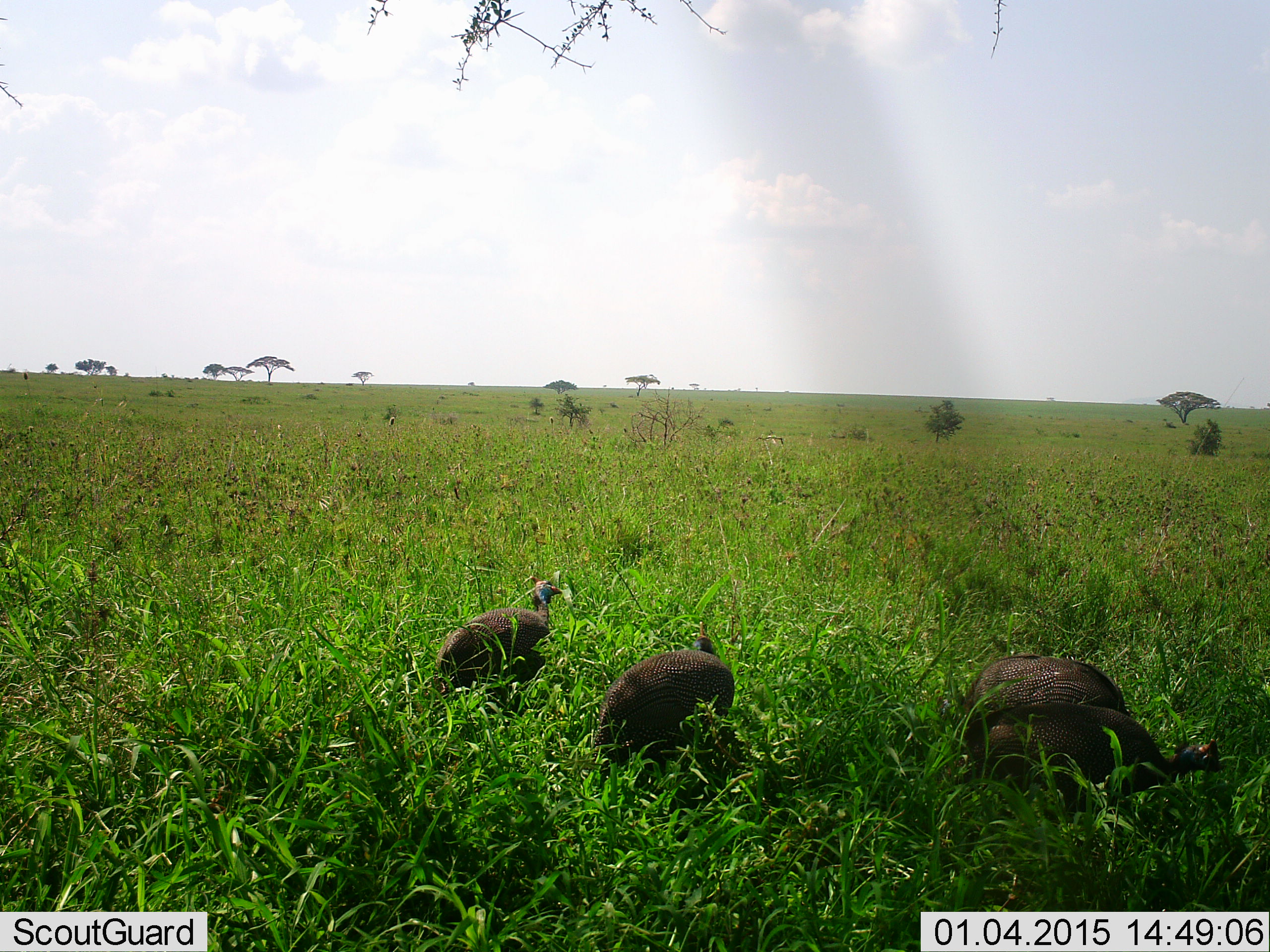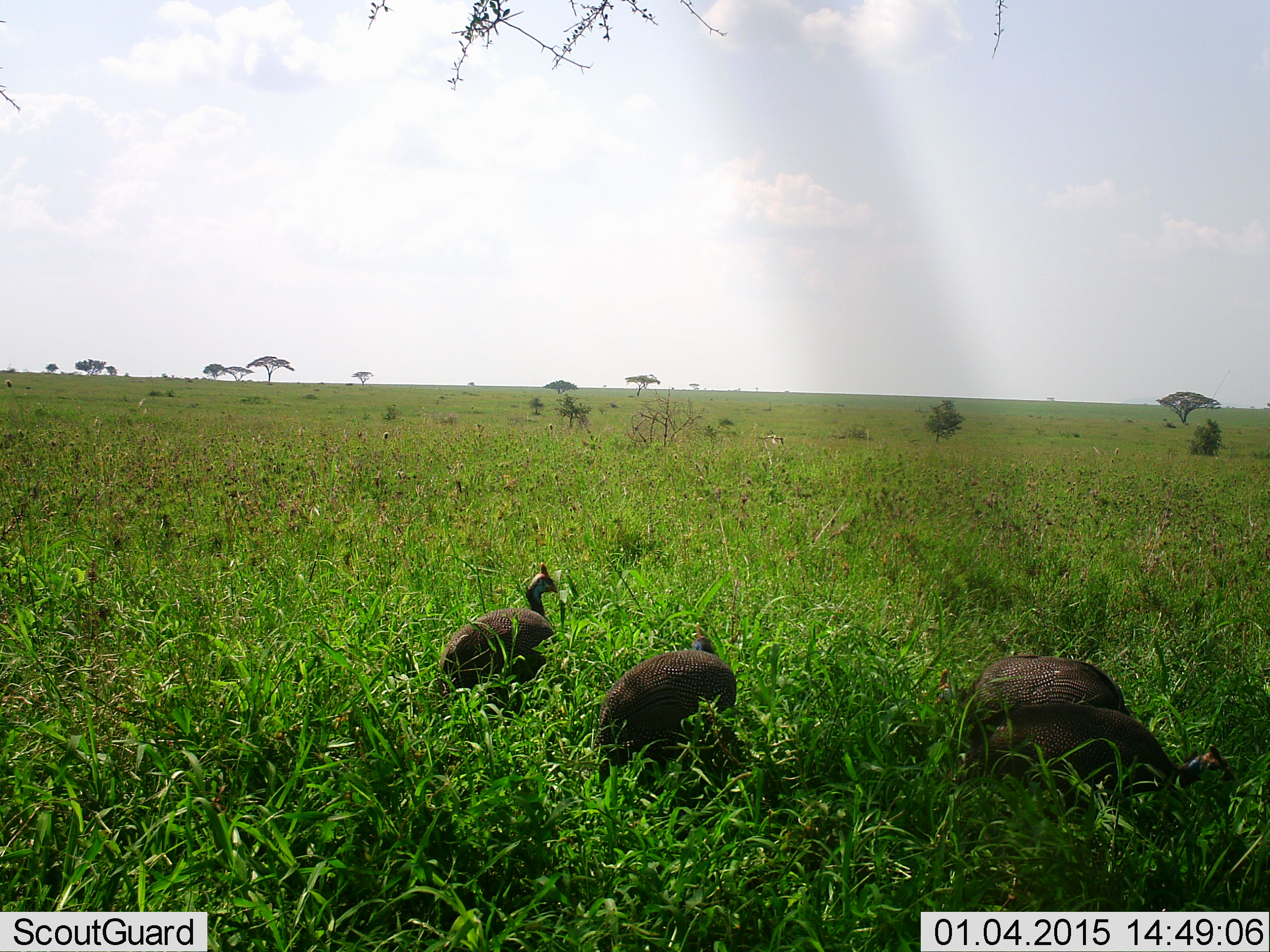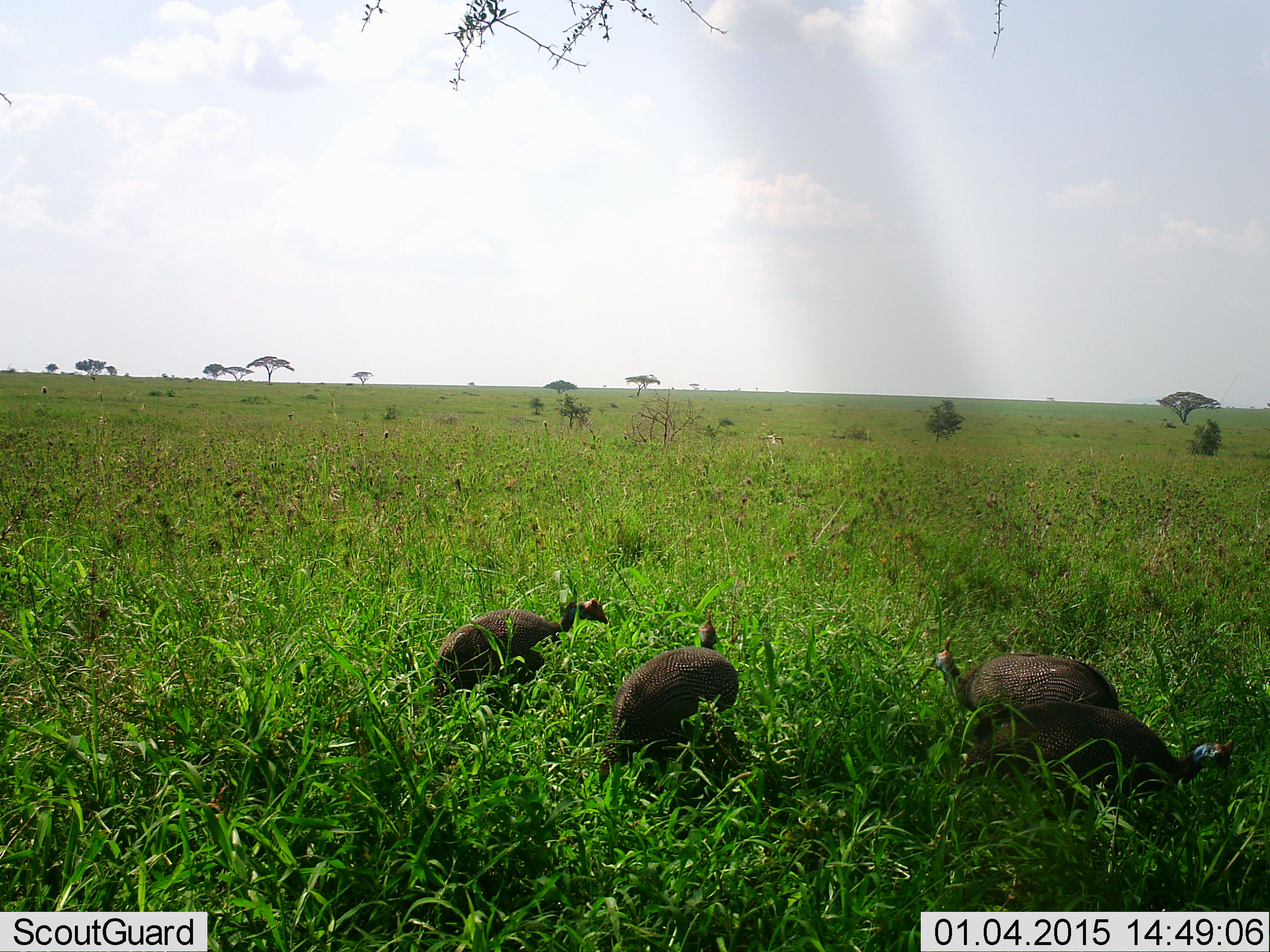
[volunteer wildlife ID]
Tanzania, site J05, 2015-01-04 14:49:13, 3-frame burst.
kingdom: Animalia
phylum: Chordata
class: Aves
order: Galliformes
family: Numididae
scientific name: Numididae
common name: guinea fowl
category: guineafowl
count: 4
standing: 40%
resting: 0%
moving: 10%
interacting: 0%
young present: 0%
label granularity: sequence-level